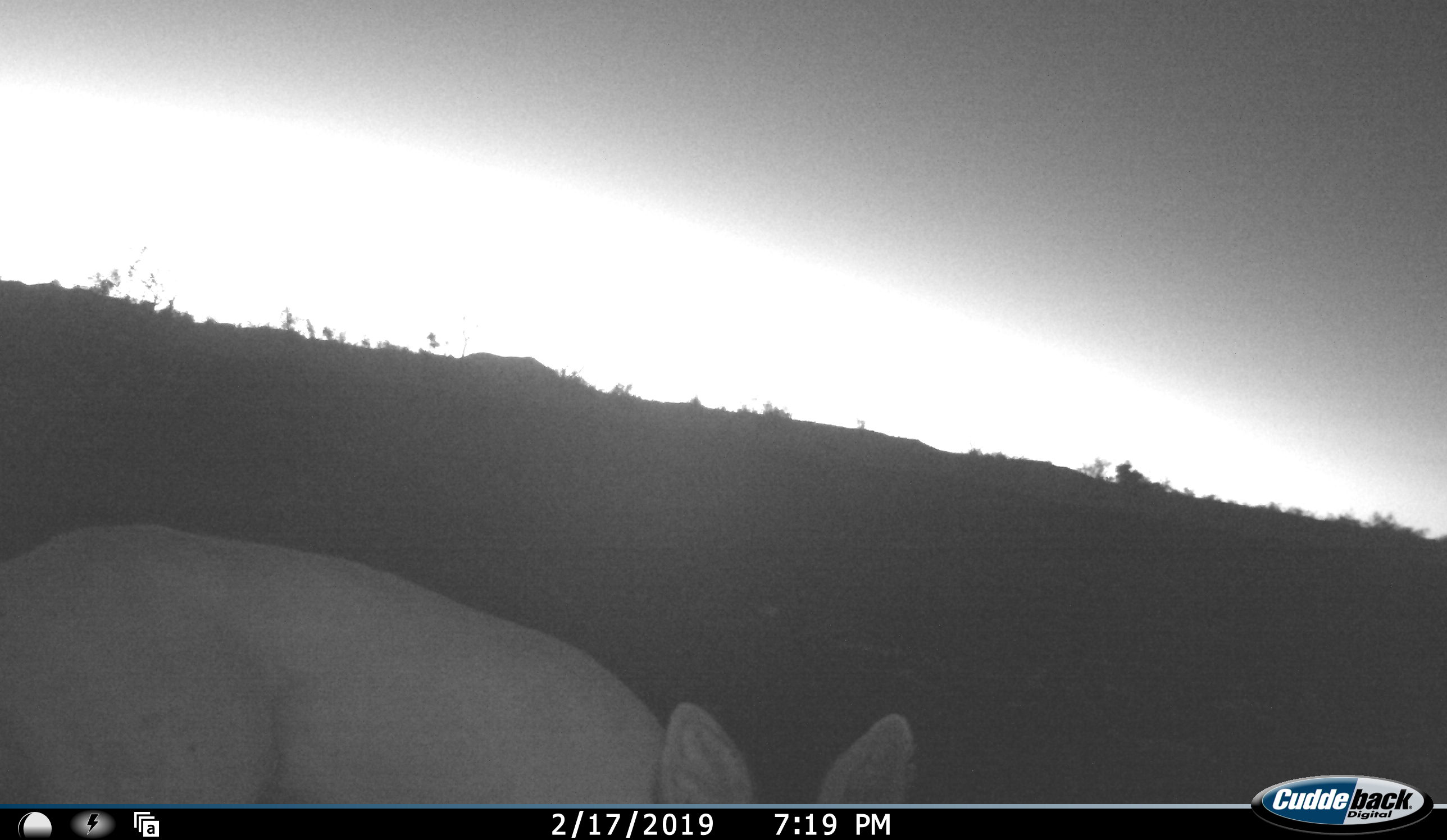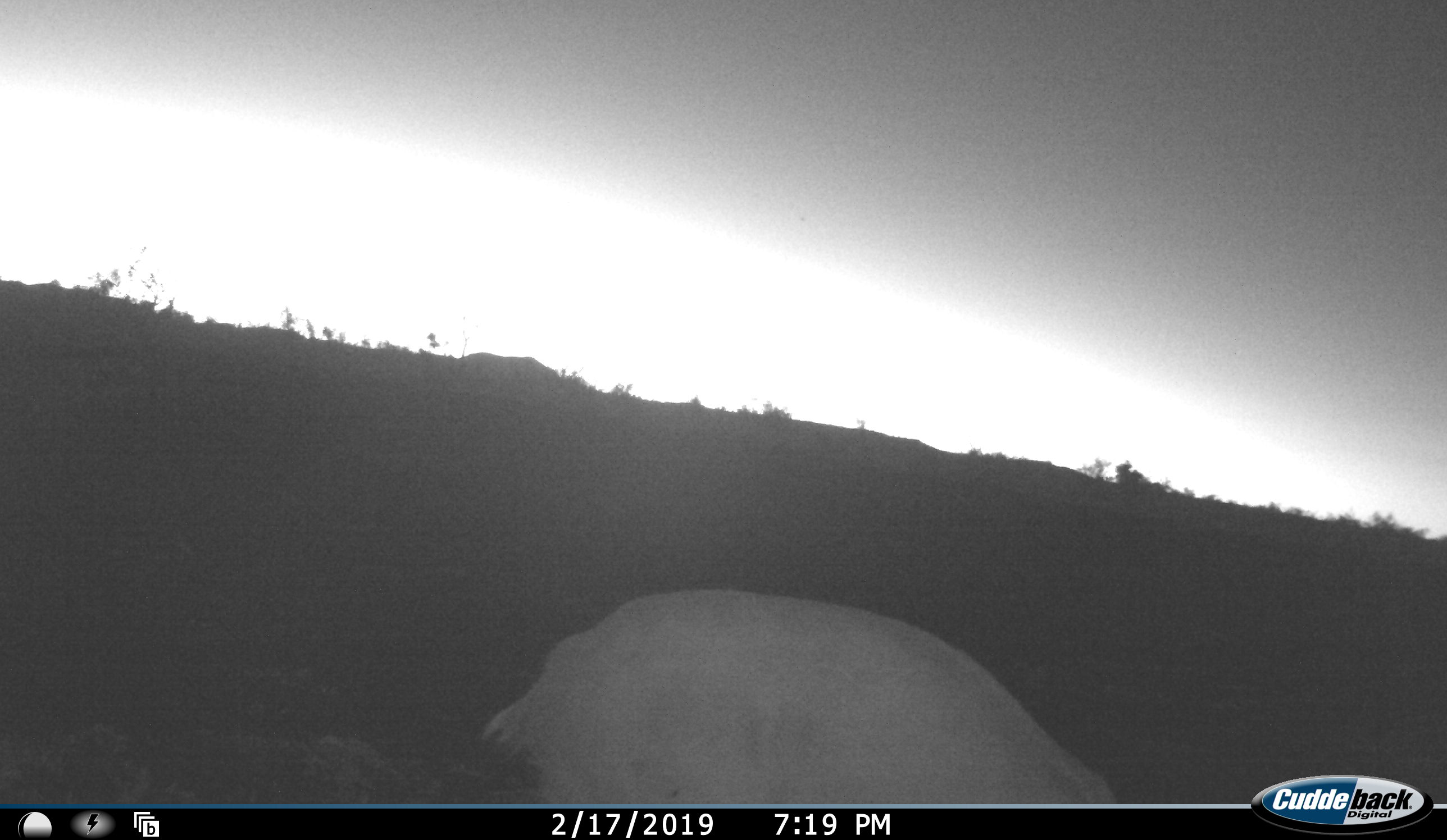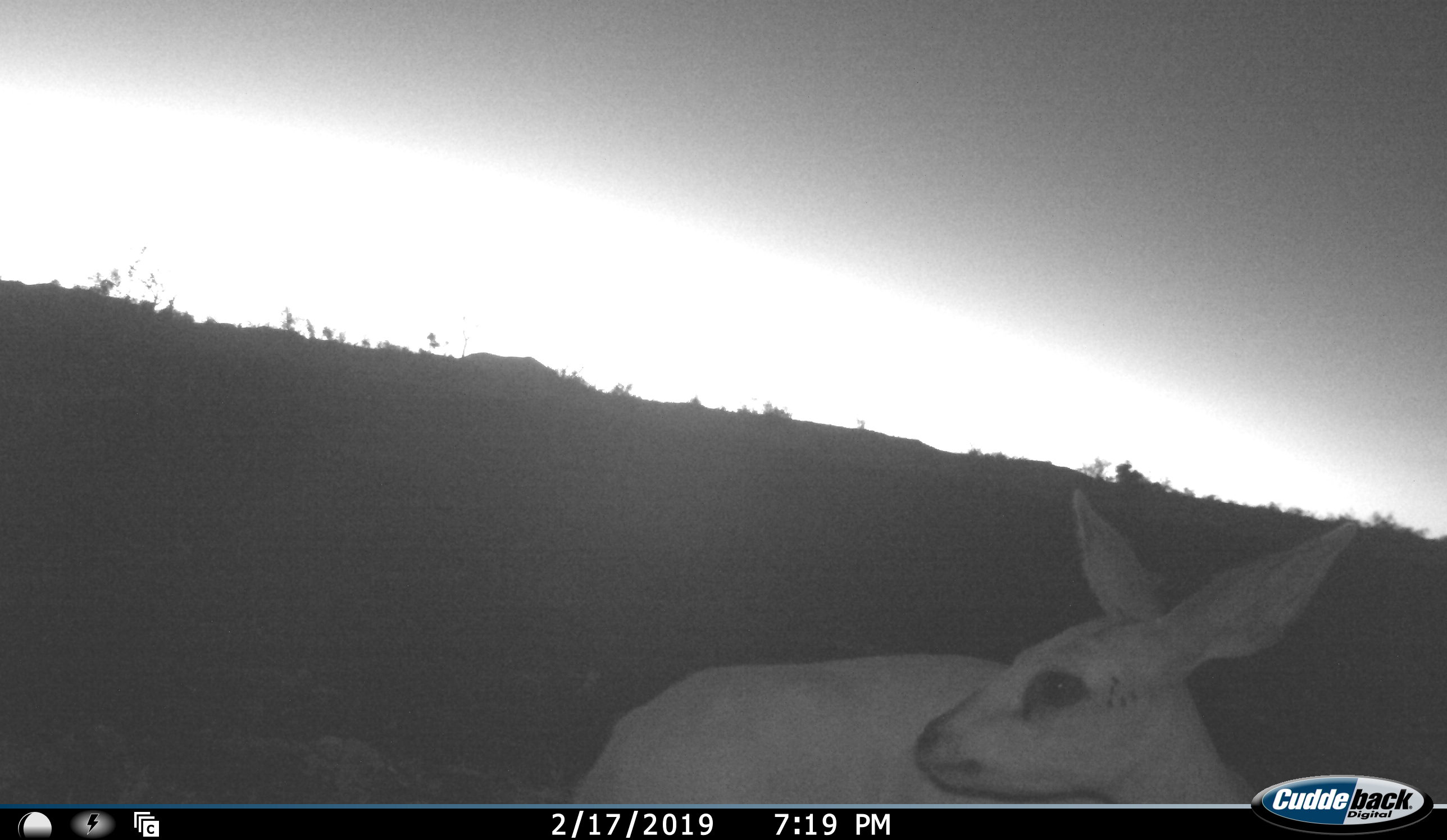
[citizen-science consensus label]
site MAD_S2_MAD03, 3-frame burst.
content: unidentified animal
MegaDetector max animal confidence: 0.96